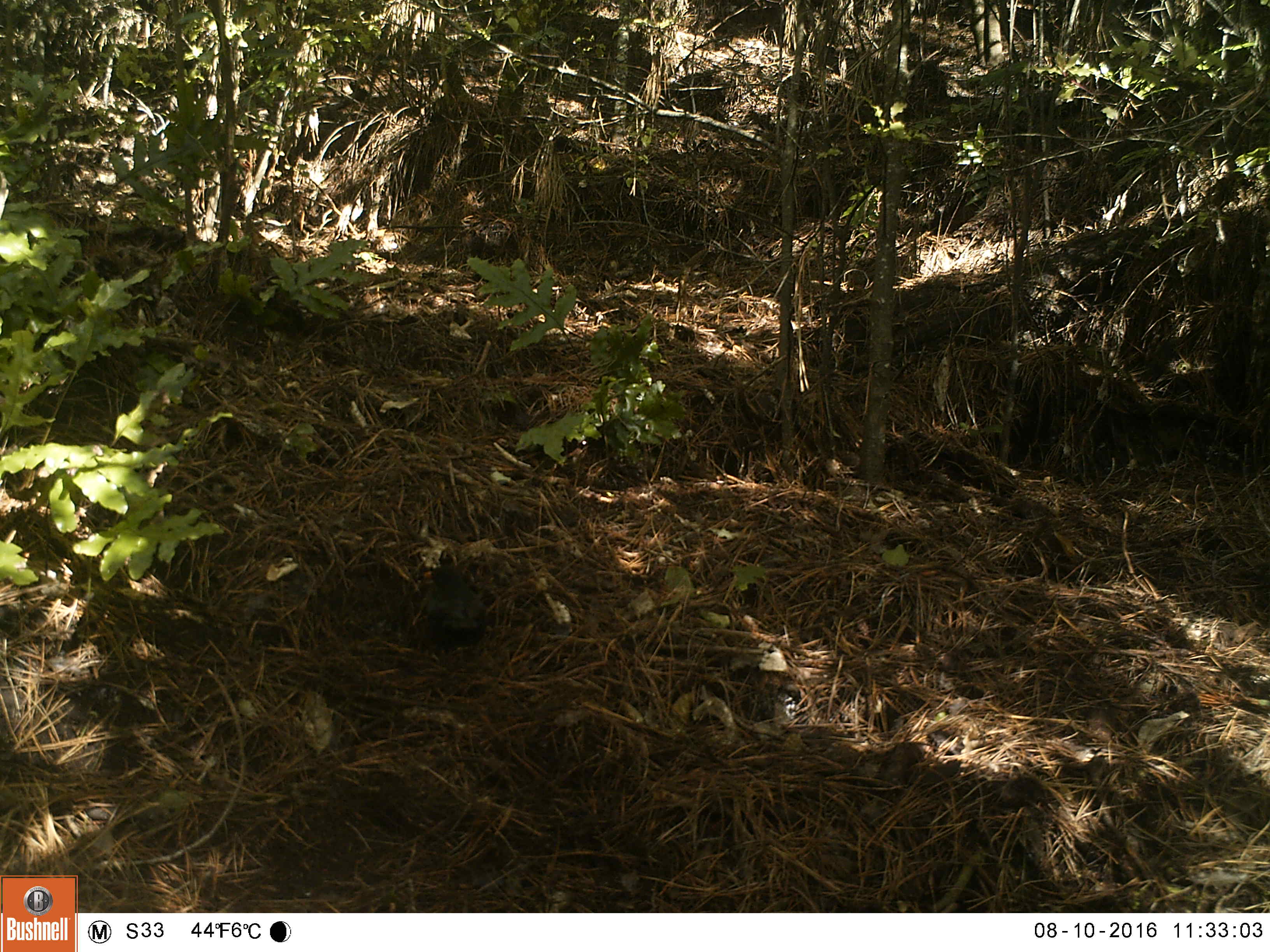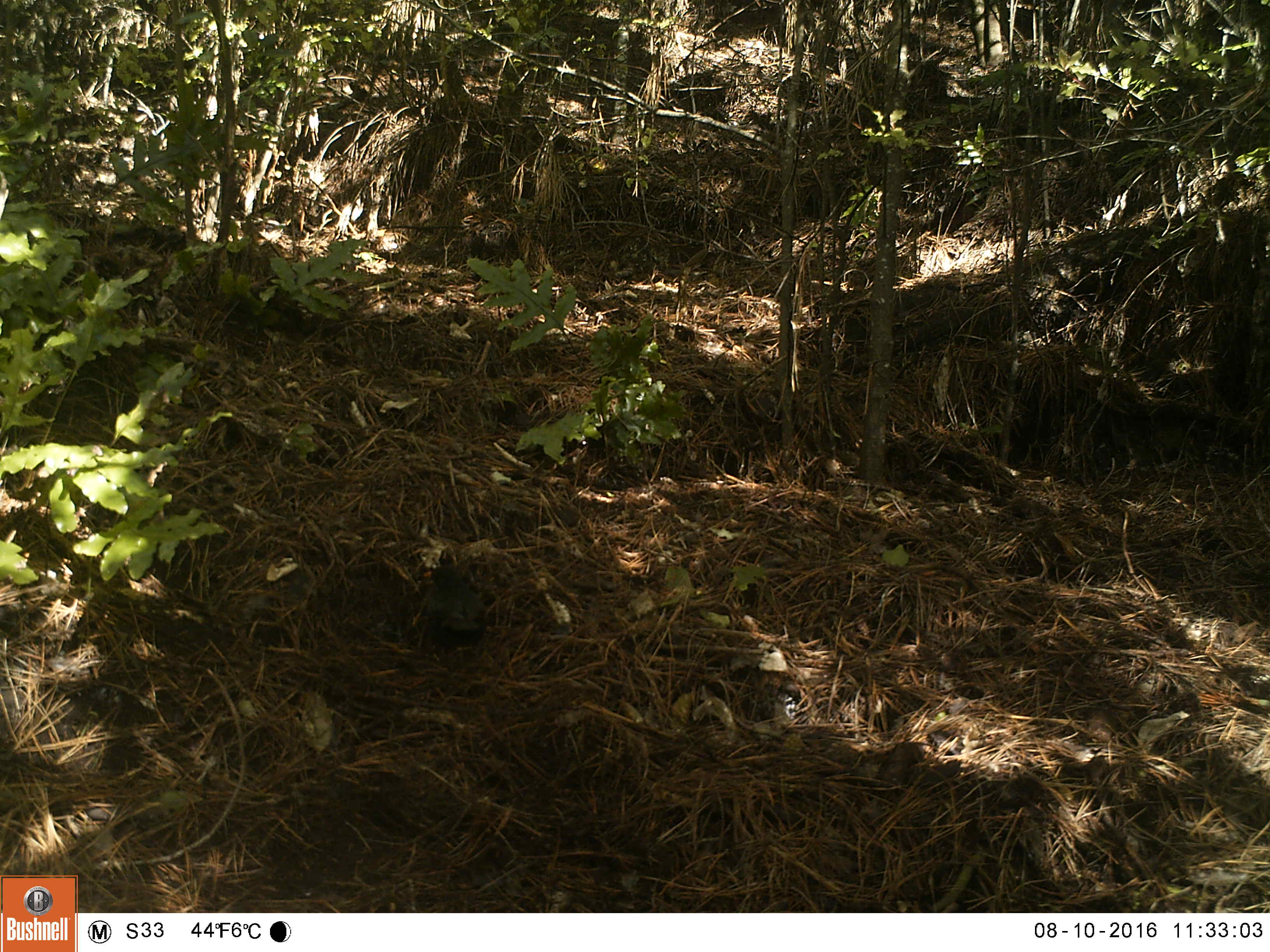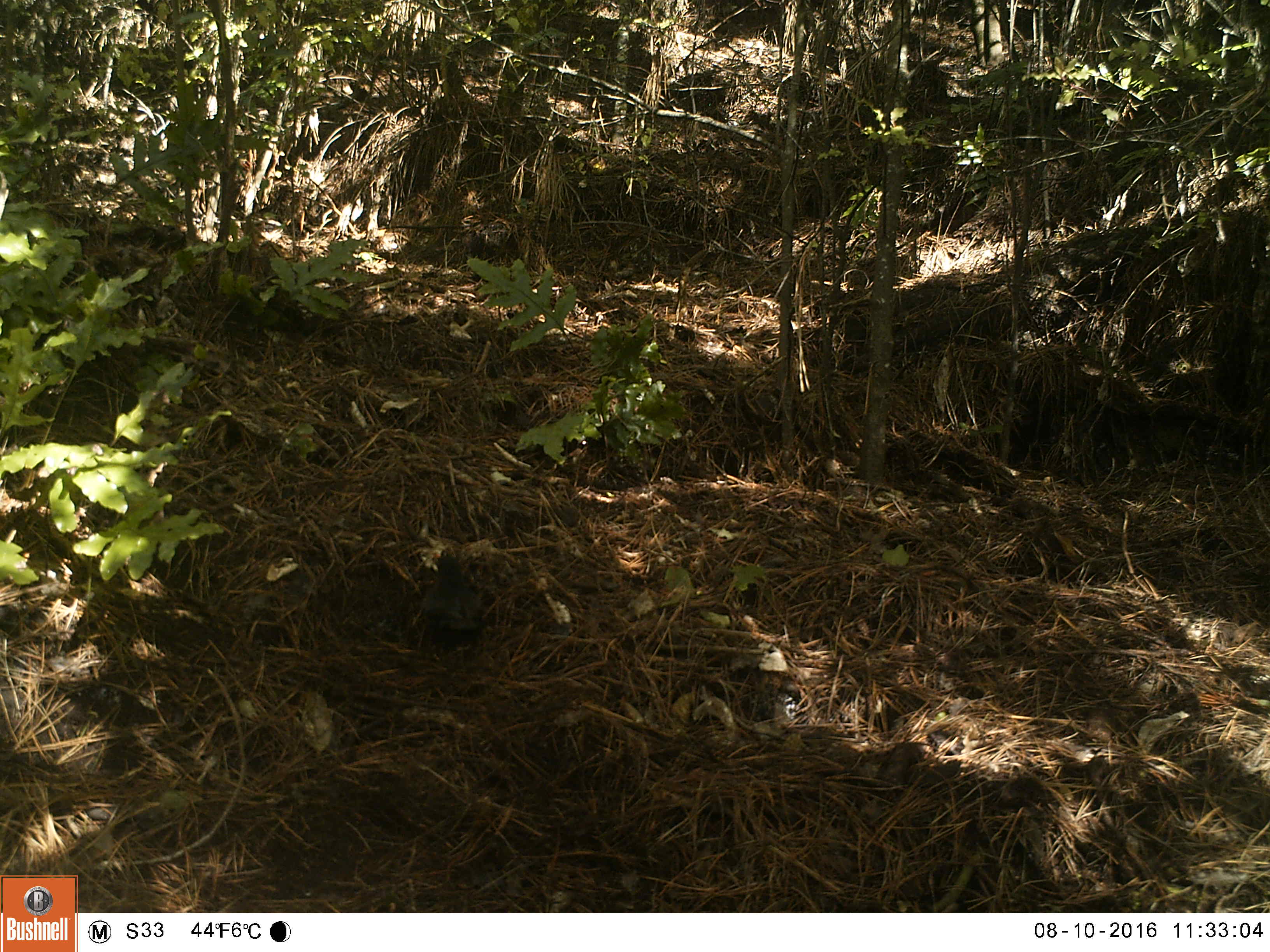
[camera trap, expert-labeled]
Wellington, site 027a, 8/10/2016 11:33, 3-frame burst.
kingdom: Animalia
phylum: Chordata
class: Aves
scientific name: Aves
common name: bird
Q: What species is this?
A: Bird (Aves).